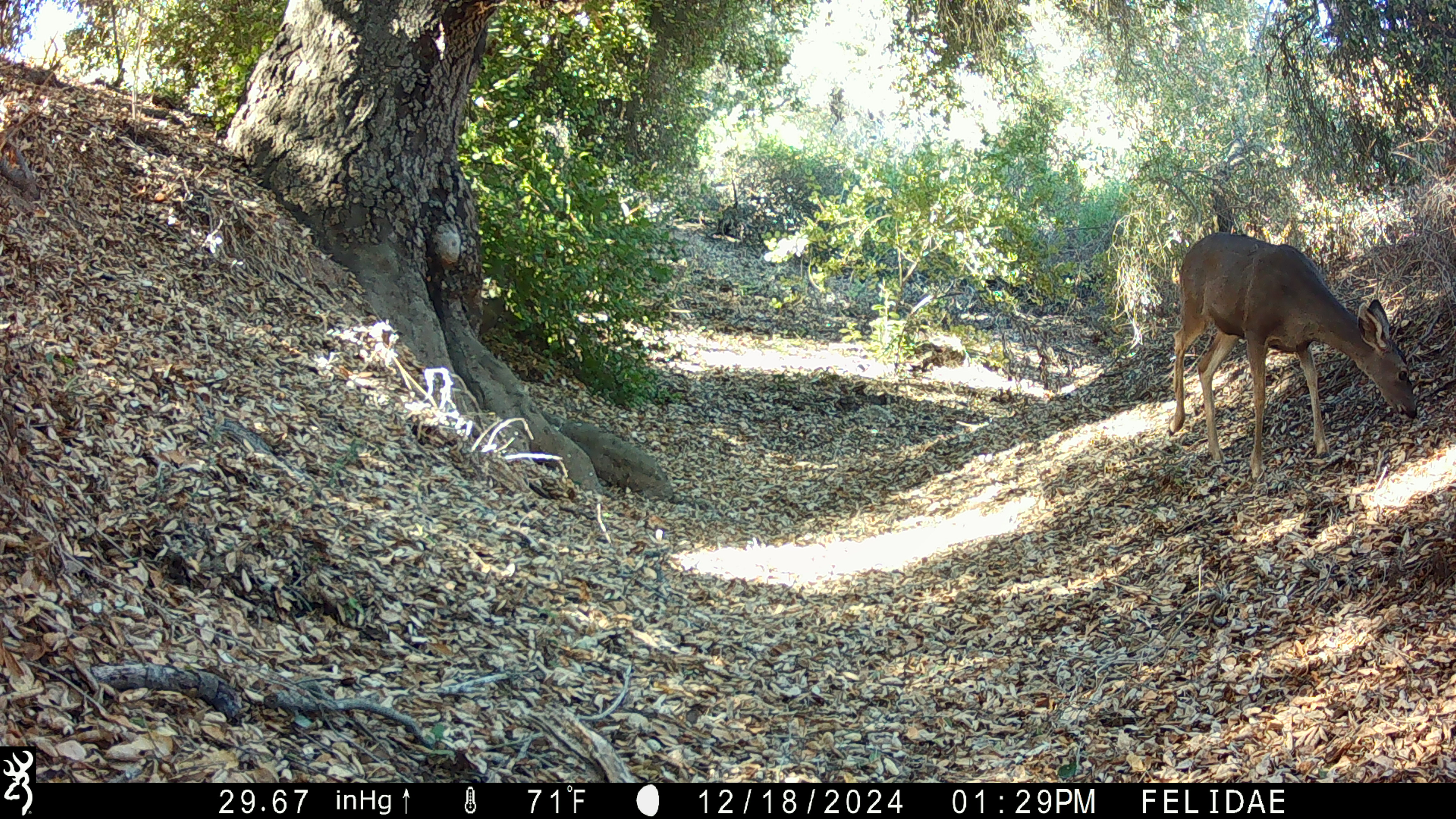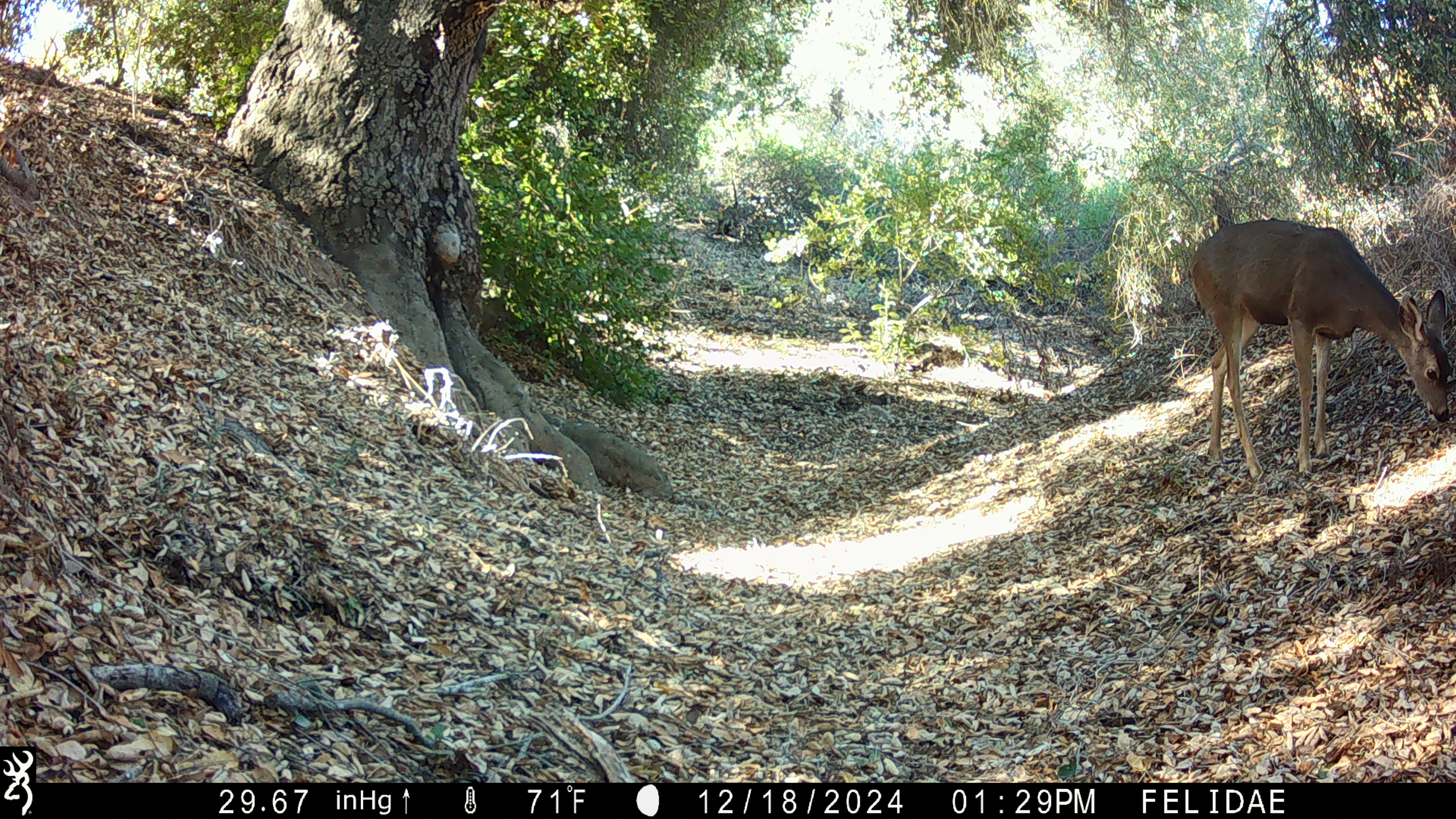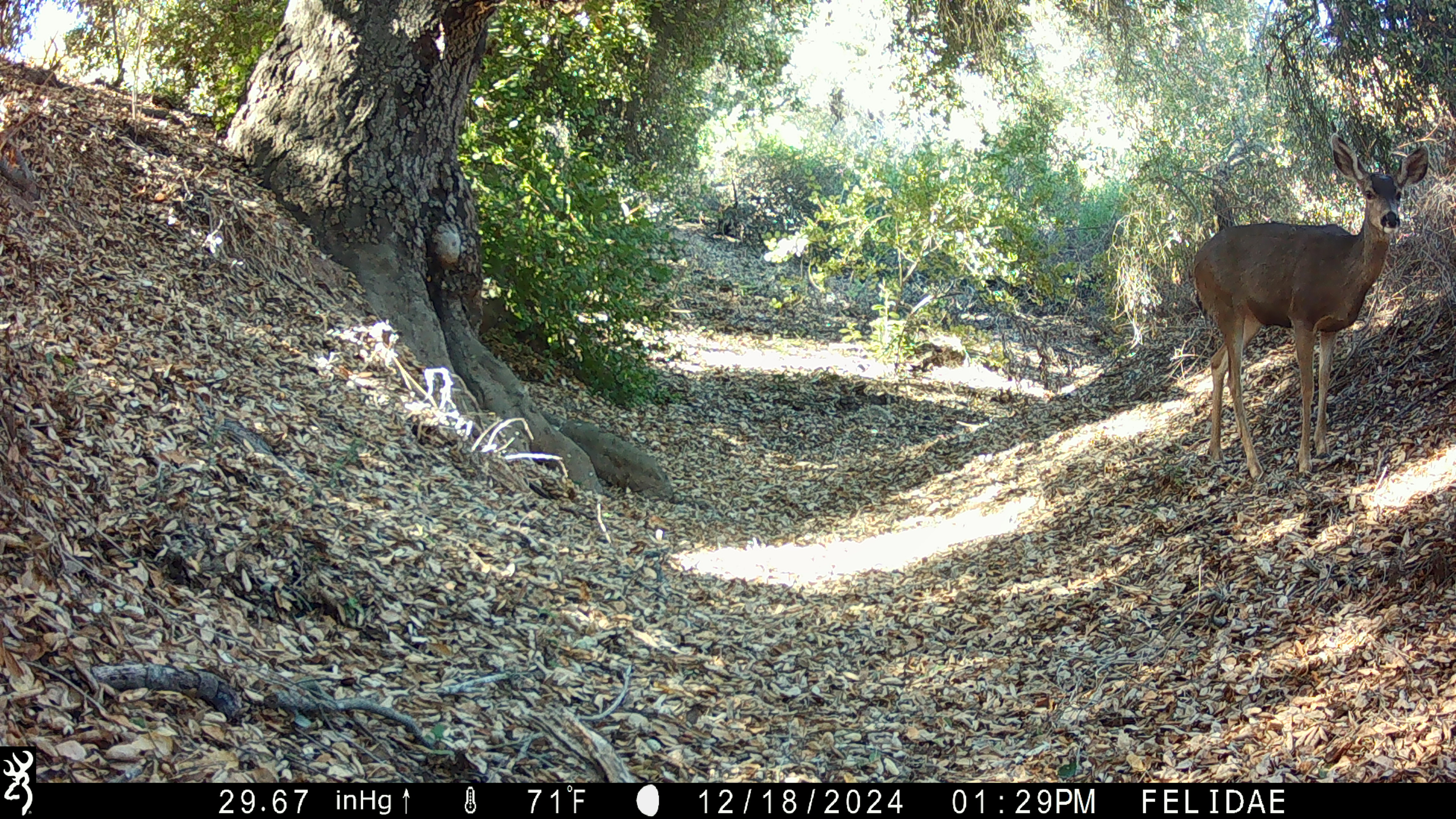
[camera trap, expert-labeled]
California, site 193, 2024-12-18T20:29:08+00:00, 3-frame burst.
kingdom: Animalia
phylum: Chordata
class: Mammalia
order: Artiodactyla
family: Cervidae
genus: Odocoileus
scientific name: Odocoileus hemionus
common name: mule deer